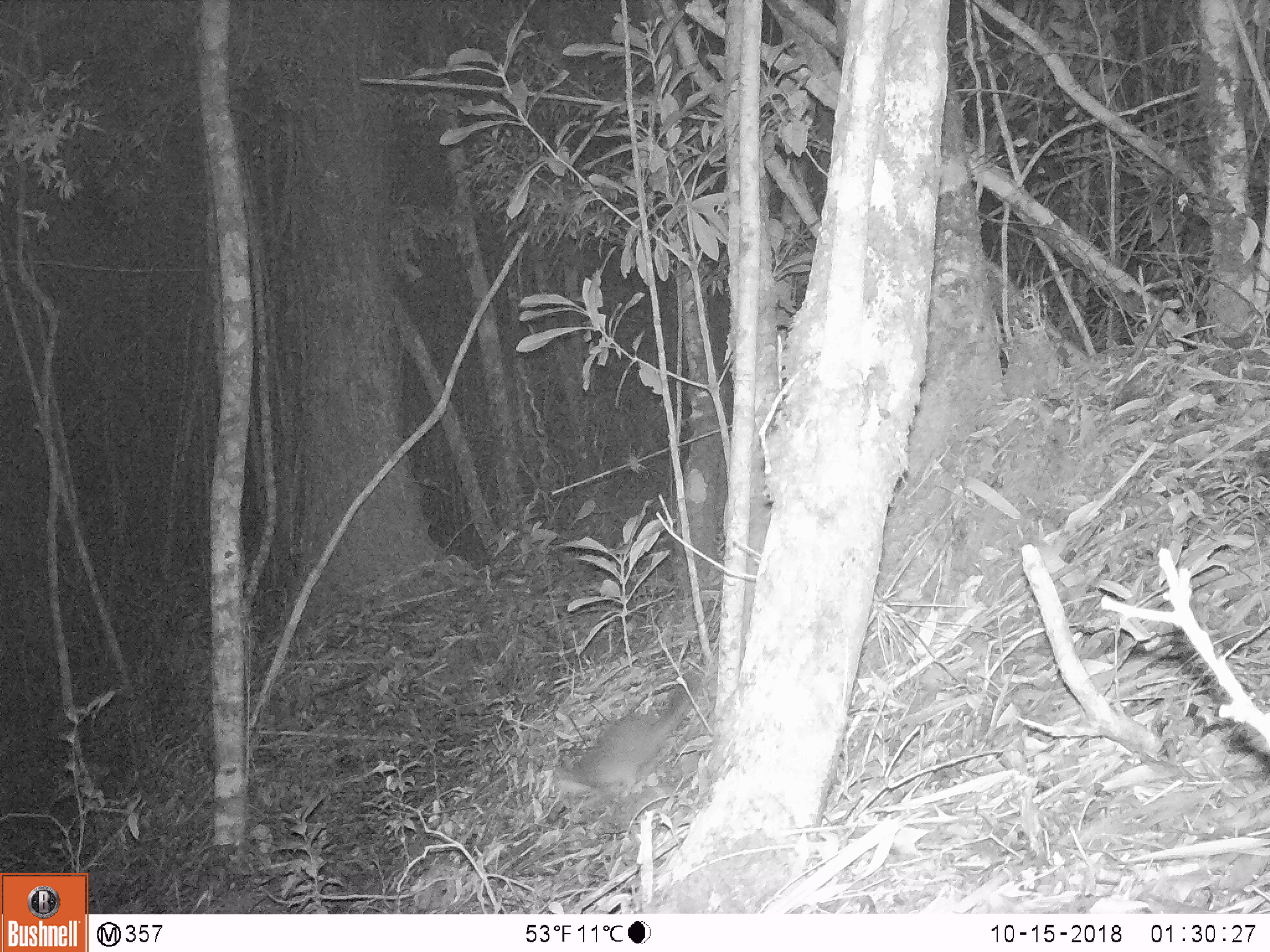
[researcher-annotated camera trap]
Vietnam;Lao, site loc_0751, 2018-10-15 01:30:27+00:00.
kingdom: Animalia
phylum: Chordata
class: Mammalia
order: Carnivora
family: Mustelidae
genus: Melogale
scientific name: Melogale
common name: ferret badger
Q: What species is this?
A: Ferret badger (Melogale).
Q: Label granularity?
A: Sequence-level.